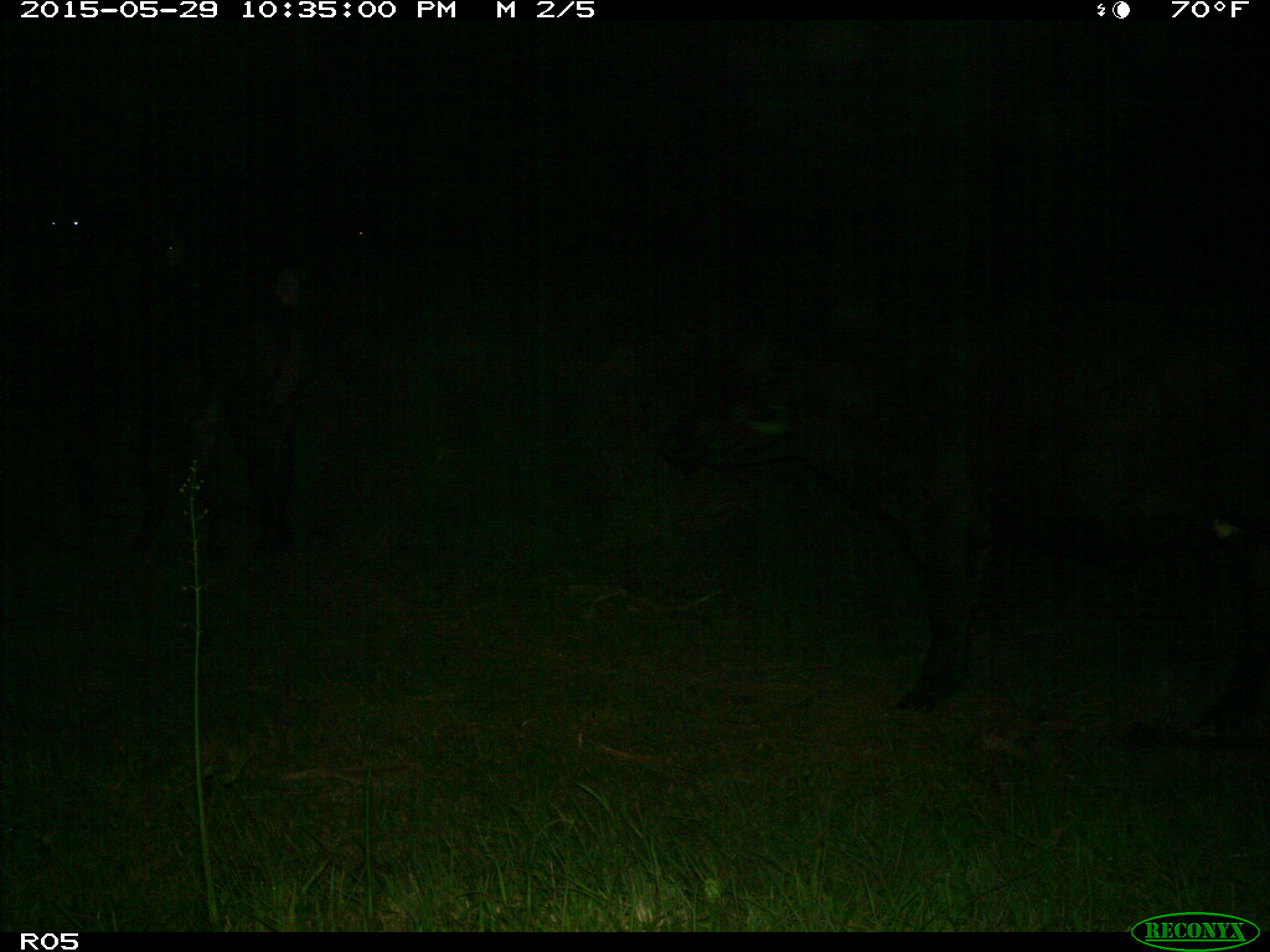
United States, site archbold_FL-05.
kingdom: Animalia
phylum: Chordata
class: Mammalia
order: Artiodactyla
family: Bovidae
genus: Bos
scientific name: Bos taurus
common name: domestic cow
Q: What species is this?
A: Bos taurus (domestic cow).